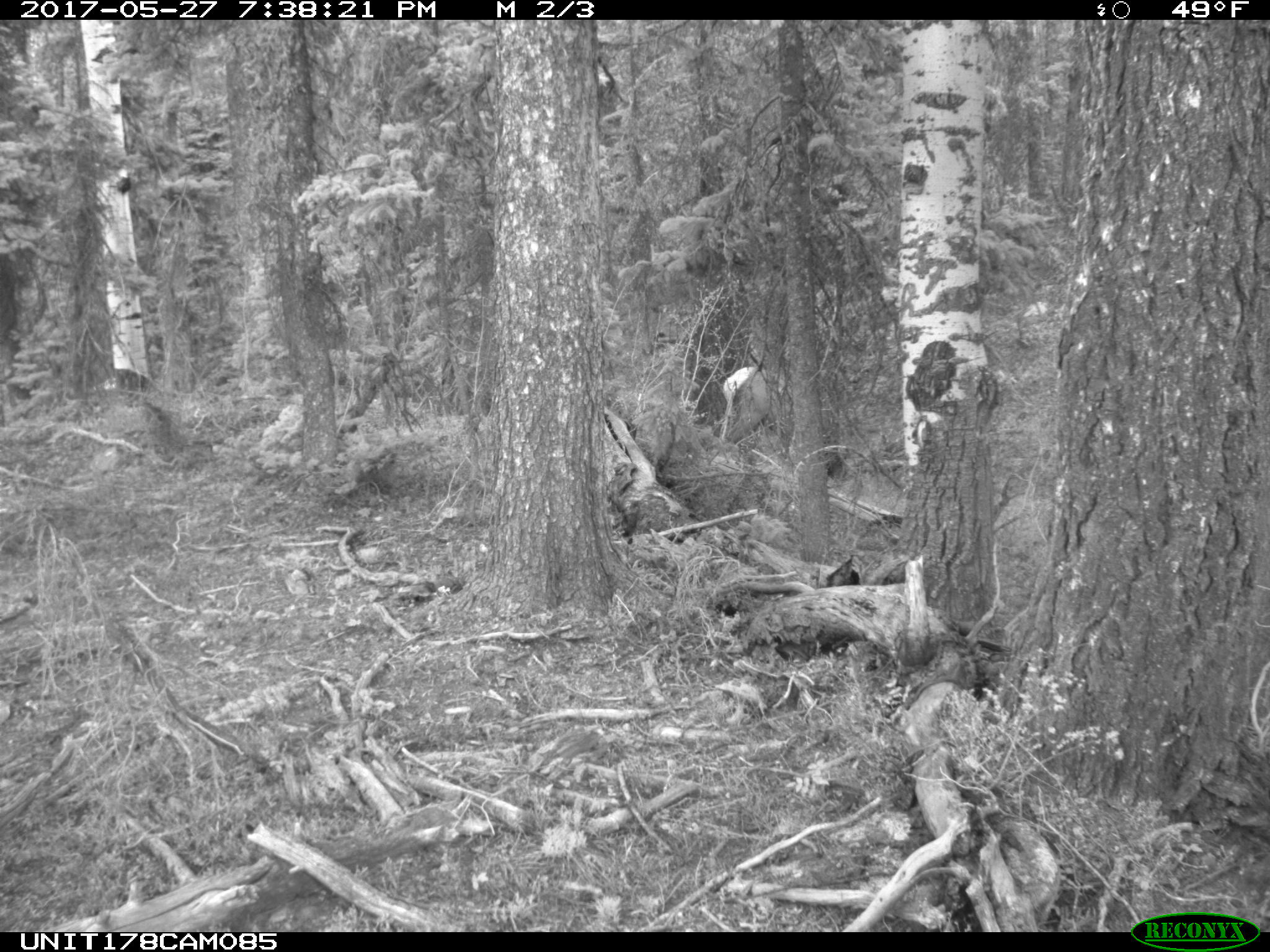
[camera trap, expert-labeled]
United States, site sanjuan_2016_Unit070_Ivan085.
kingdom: Animalia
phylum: Chordata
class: Mammalia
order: Artiodactyla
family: Cervidae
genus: Cervus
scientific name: Cervus elaphus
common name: red deer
Cervus elaphus (red deer).